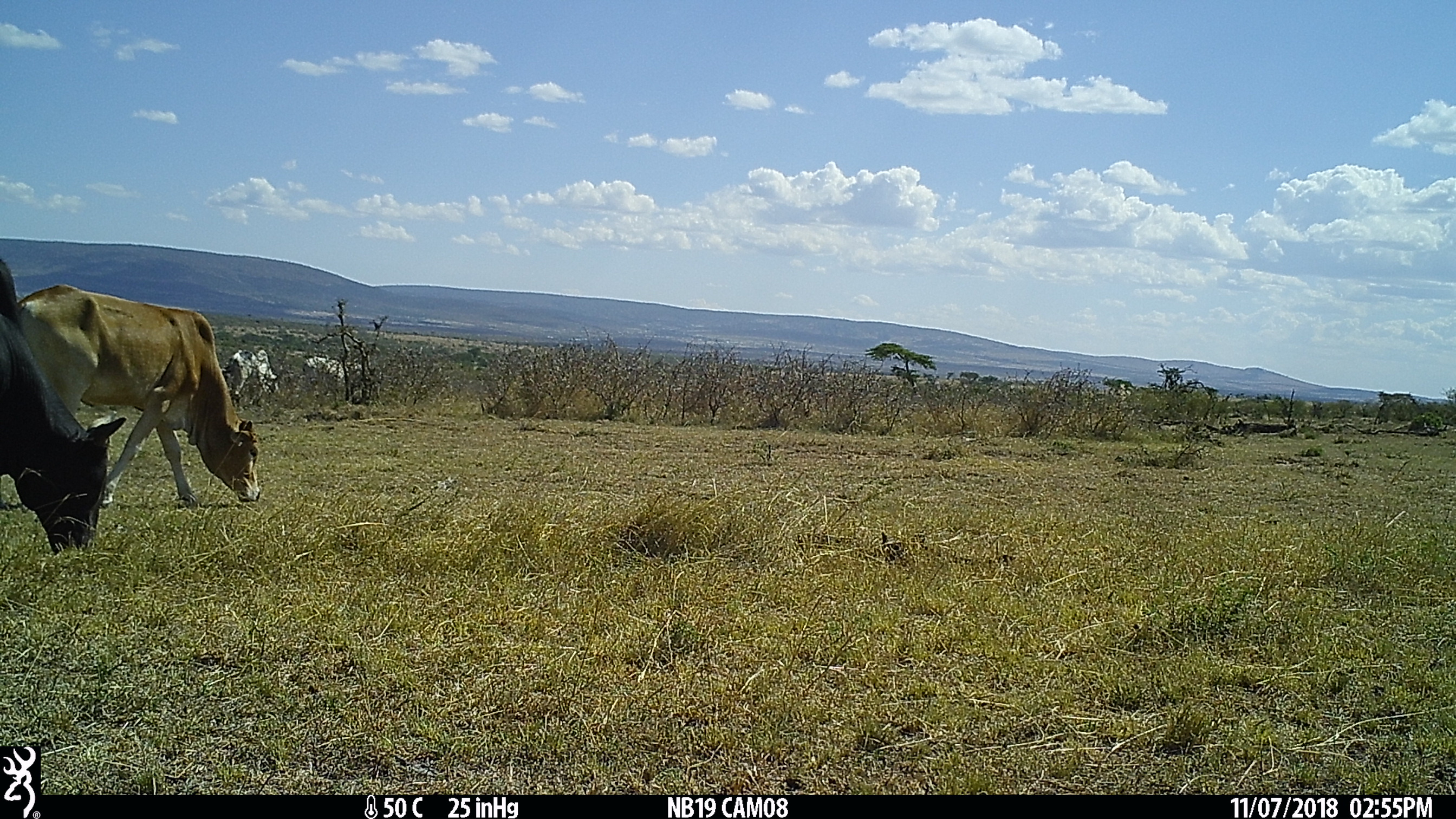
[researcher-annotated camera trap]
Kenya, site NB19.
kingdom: Animalia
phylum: Chordata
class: Mammalia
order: Artiodactyla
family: Bovidae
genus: Bos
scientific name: Bos taurus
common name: cattle